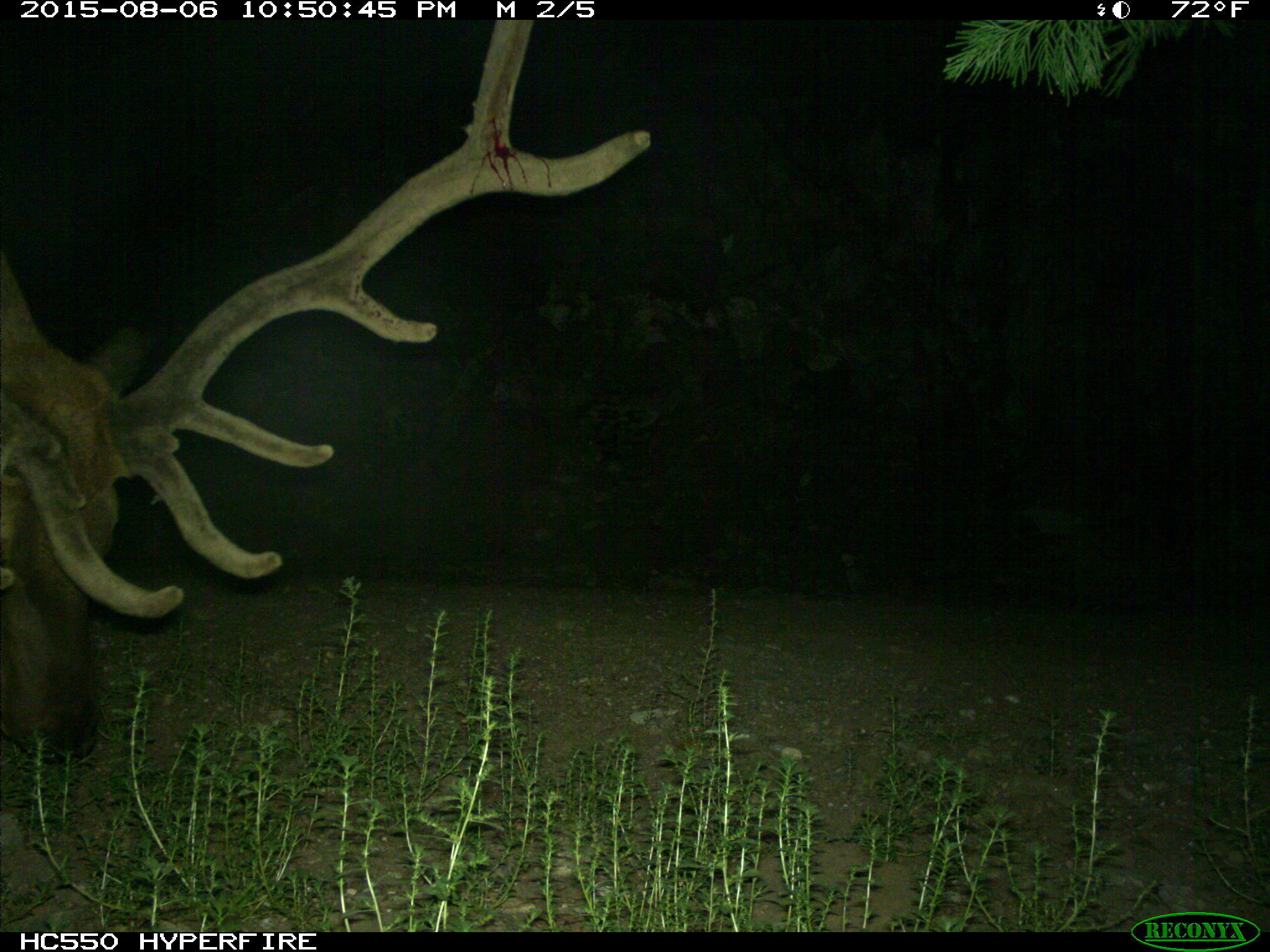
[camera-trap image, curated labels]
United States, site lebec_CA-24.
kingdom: Animalia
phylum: Chordata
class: Mammalia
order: Artiodactyla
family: Cervidae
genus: Cervus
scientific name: Cervus canadensis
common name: elk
Cervus canadensis (elk).